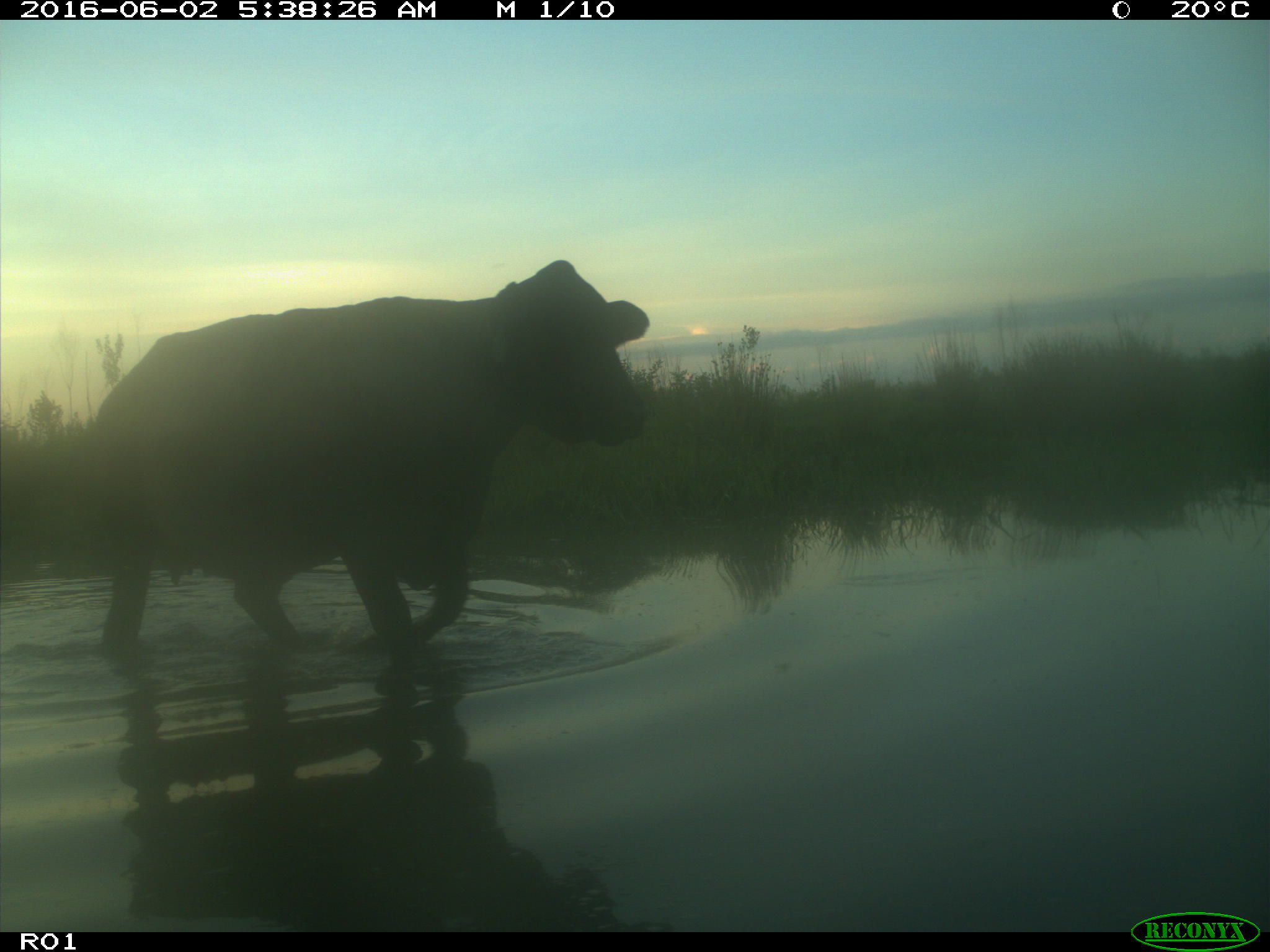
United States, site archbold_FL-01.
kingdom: Animalia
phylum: Chordata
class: Mammalia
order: Artiodactyla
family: Bovidae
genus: Bos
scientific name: Bos taurus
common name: domestic cow